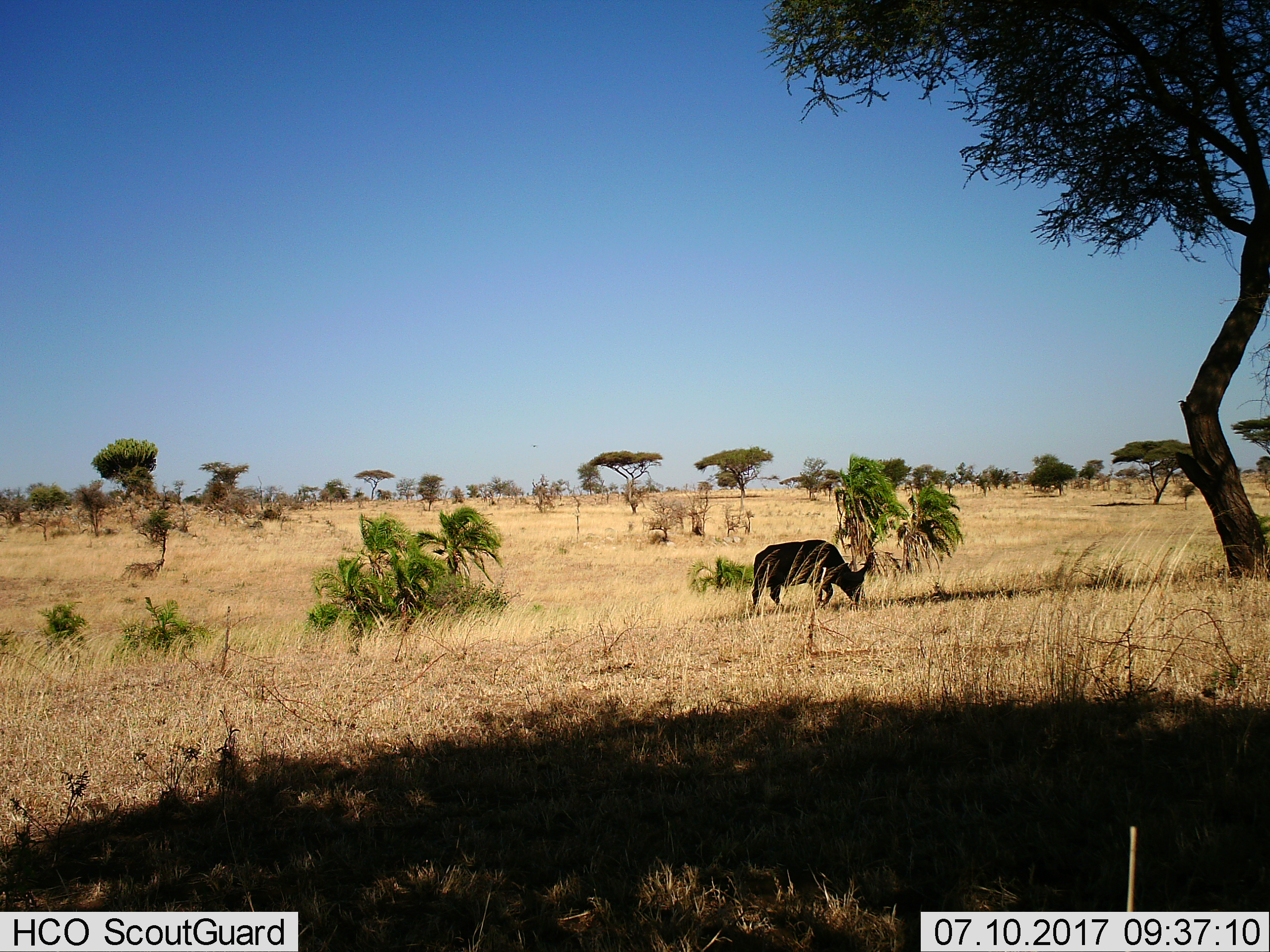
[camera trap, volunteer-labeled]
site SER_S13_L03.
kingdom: Animalia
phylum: Chordata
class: Mammalia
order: Artiodactyla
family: Bovidae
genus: Syncerus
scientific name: Syncerus caffer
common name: african buffalo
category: buffalo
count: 1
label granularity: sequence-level